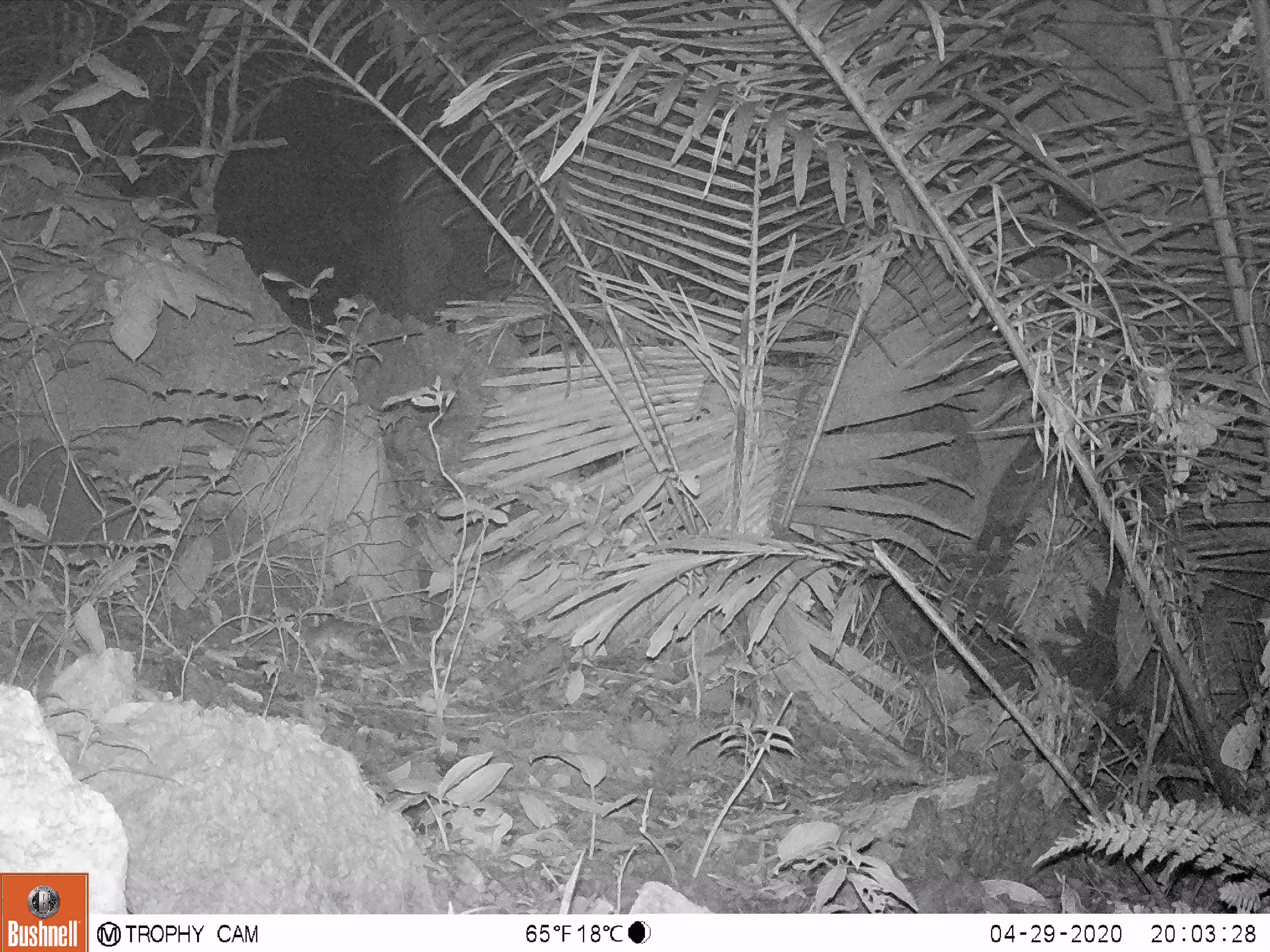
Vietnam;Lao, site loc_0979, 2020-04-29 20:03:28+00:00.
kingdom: Animalia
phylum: Chordata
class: Mammalia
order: Rodentia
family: Muridae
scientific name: Muridae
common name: old-world mice and rats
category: unidentified murid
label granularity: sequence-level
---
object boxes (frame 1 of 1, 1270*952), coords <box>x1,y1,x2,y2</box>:
unidentified murid: <box>295,619,381,659</box>